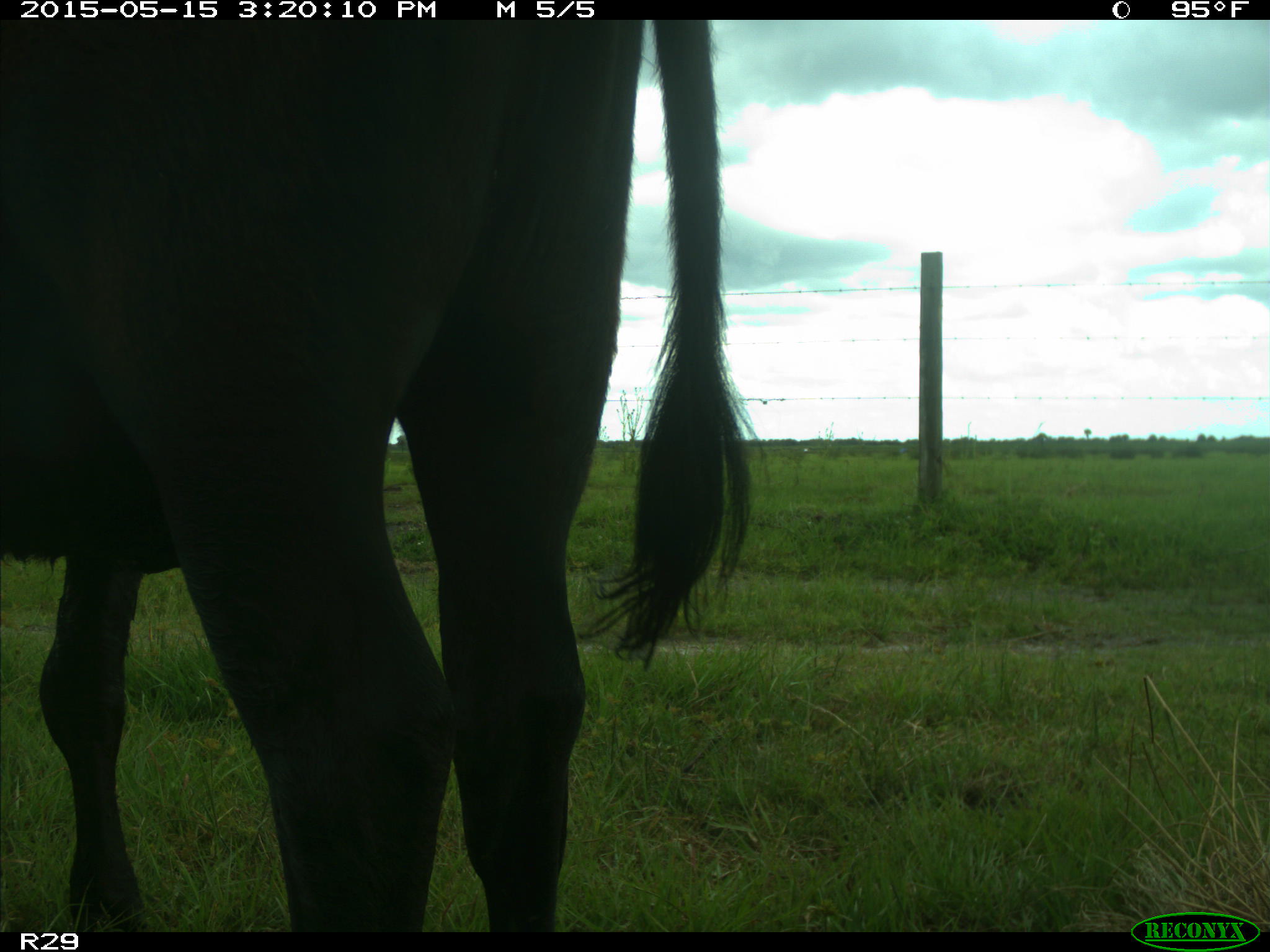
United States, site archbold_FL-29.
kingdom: Animalia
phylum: Chordata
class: Mammalia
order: Artiodactyla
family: Bovidae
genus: Bos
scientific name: Bos taurus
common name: domestic cow